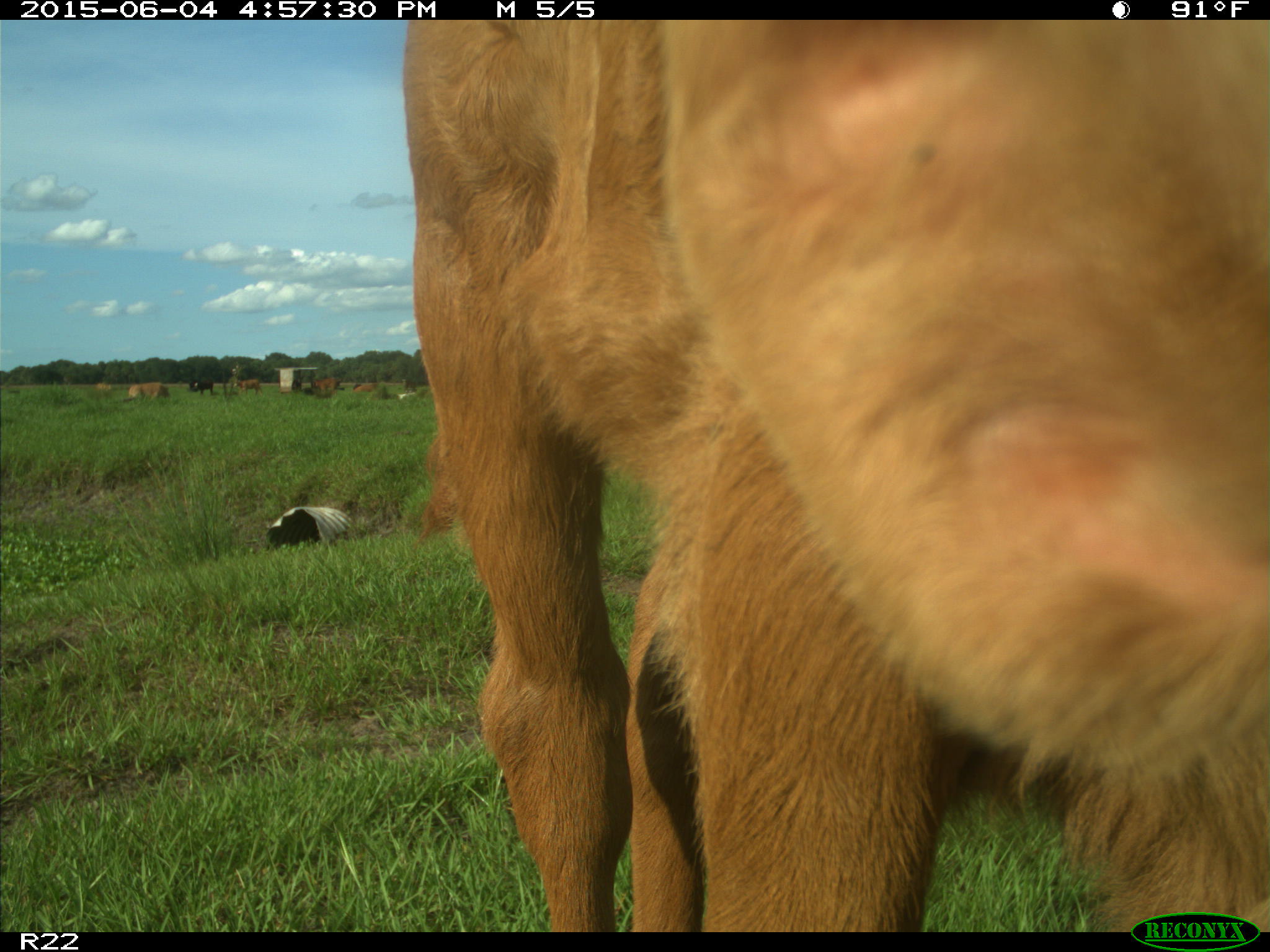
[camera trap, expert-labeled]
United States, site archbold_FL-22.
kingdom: Animalia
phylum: Chordata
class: Mammalia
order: Artiodactyla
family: Bovidae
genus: Bos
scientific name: Bos taurus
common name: domestic cow